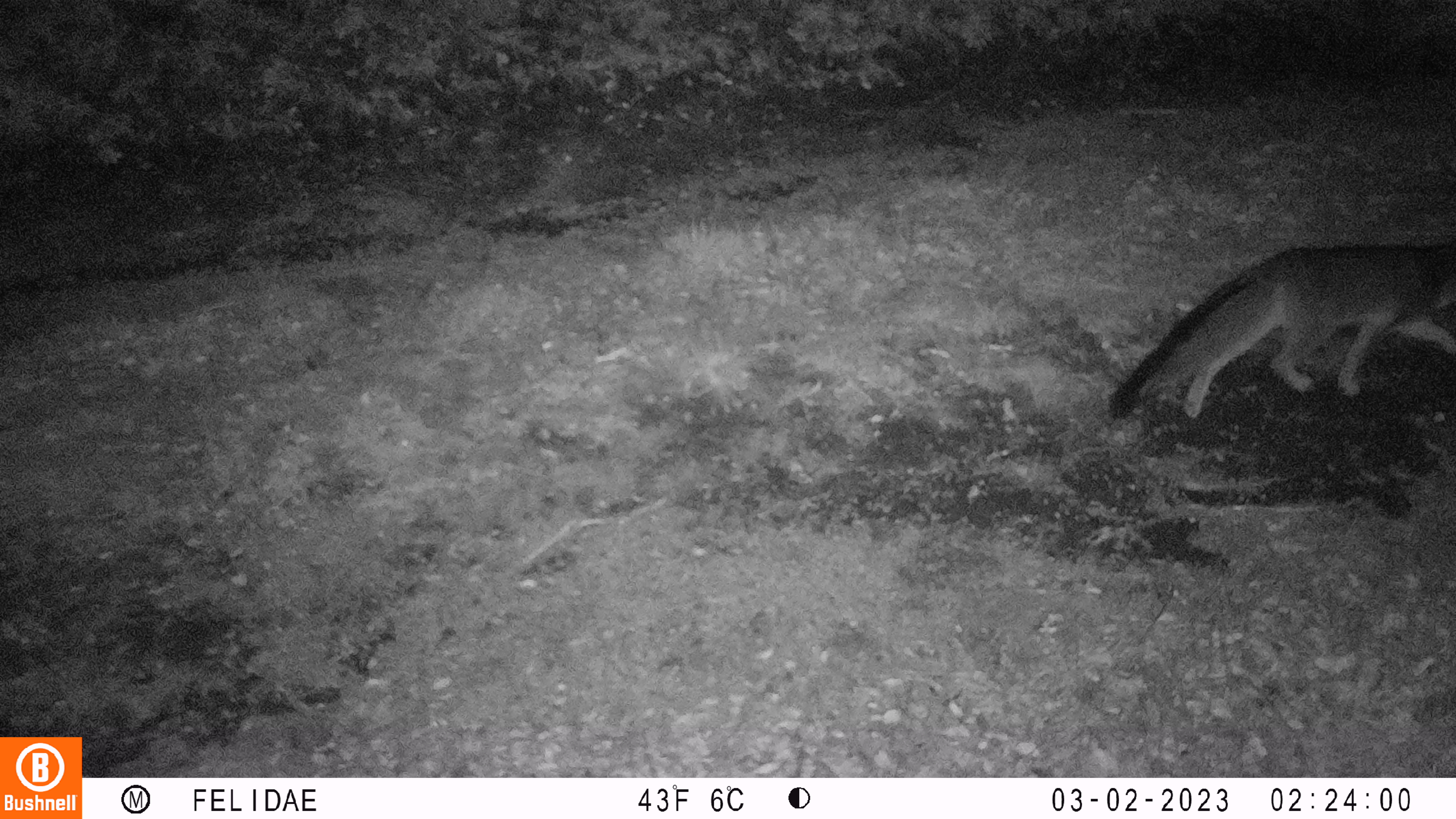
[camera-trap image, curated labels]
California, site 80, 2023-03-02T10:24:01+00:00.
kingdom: Animalia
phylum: Chordata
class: Mammalia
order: Carnivora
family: Canidae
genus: Urocyon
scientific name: Urocyon cinereoargenteus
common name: gray fox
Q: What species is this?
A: Gray fox (Urocyon cinereoargenteus).